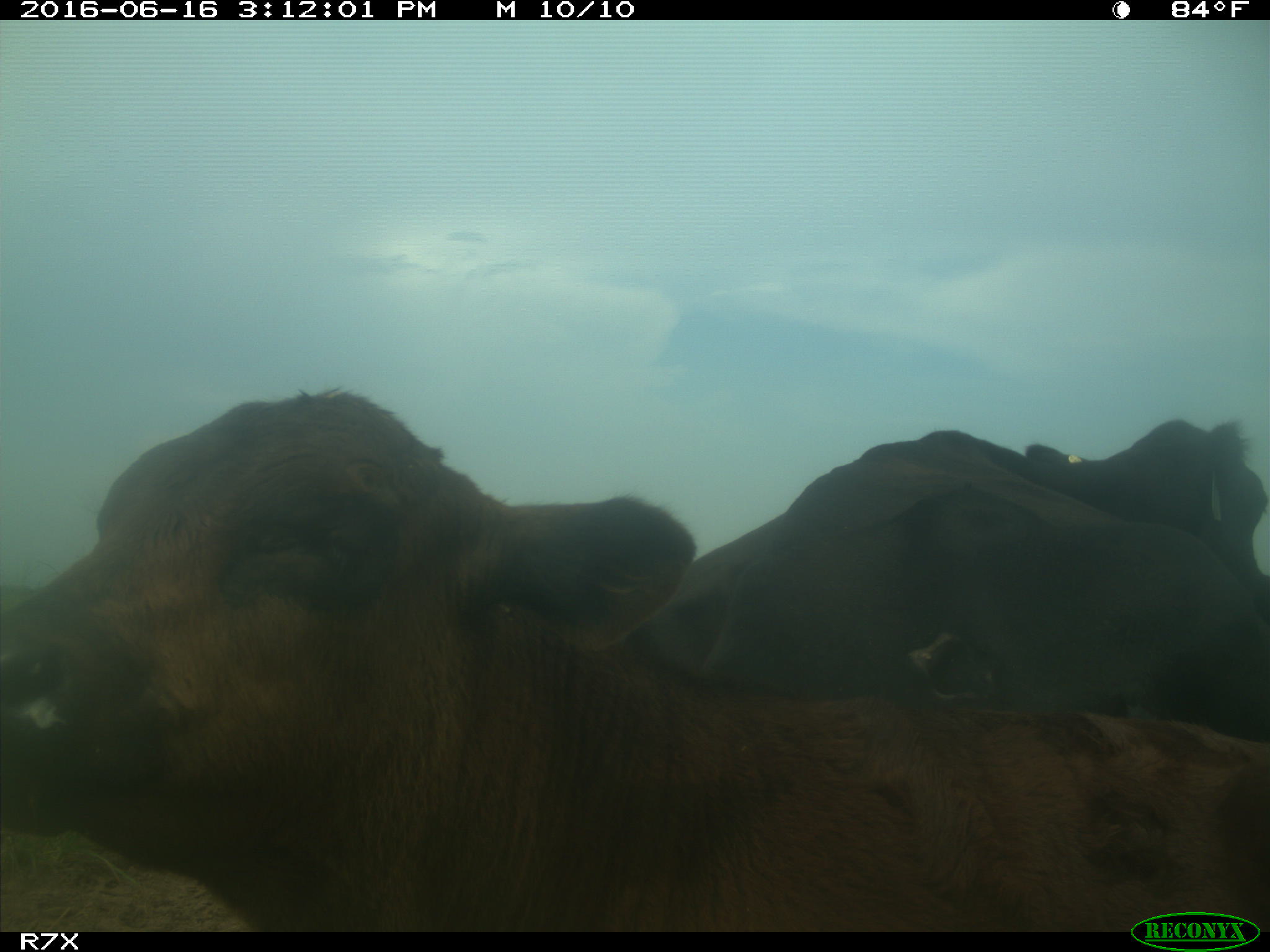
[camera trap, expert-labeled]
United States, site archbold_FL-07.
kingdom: Animalia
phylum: Chordata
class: Mammalia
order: Artiodactyla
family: Bovidae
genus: Bos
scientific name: Bos taurus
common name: domestic cow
Bos taurus (domestic cow).